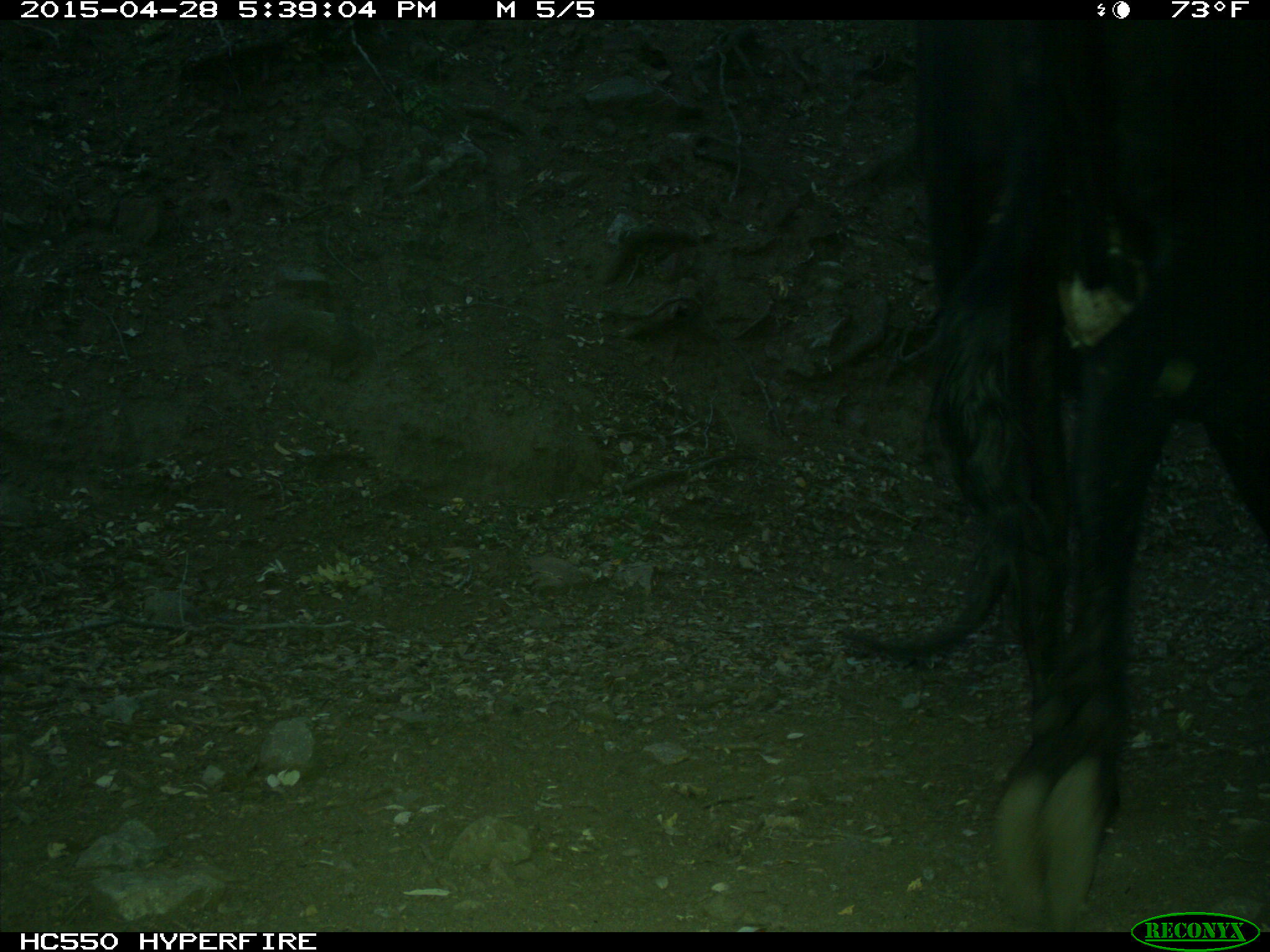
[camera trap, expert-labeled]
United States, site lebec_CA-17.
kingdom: Animalia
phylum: Chordata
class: Mammalia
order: Artiodactyla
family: Bovidae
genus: Bos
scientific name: Bos taurus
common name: domestic cow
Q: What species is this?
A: Bos taurus (domestic cow).